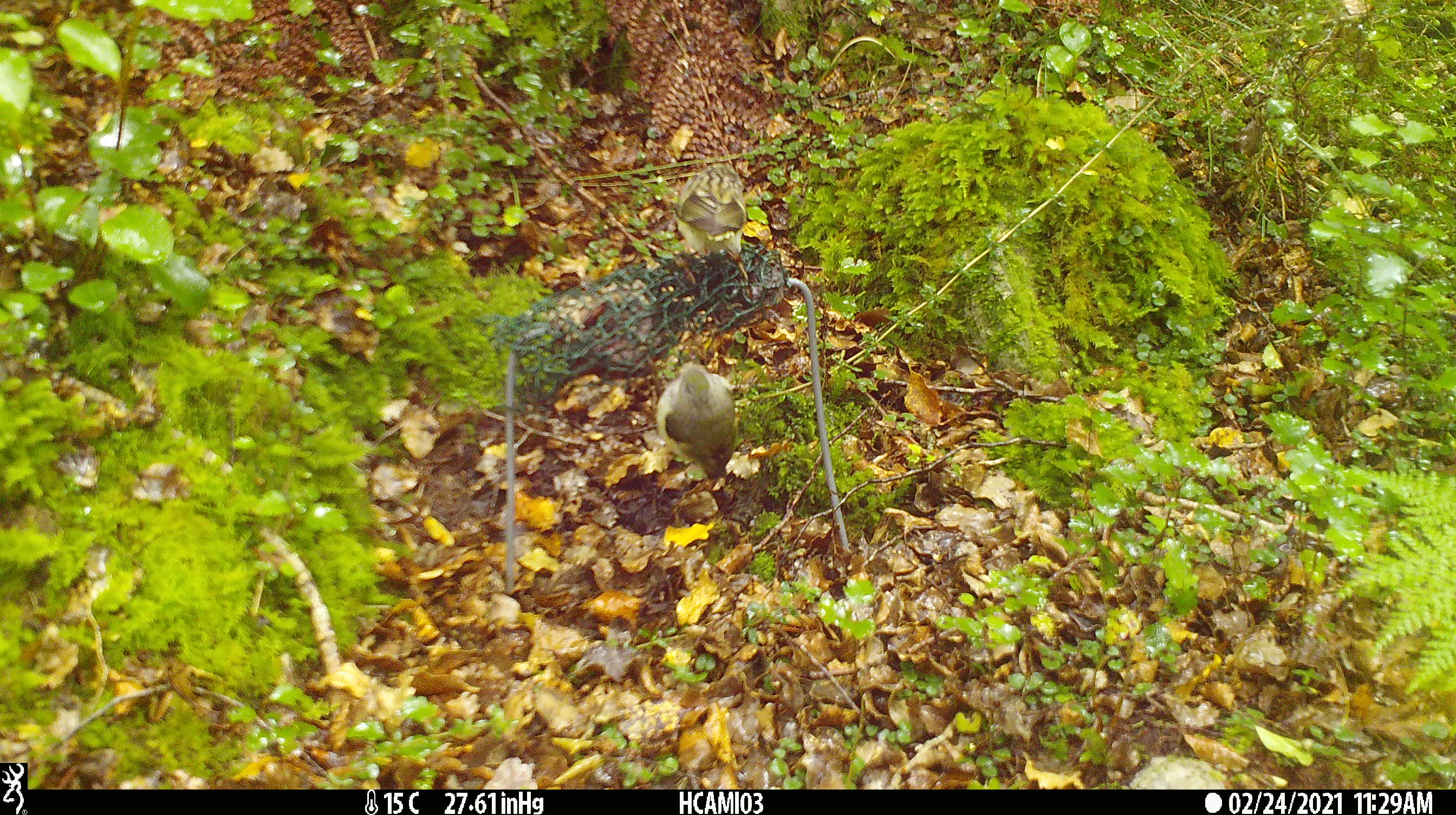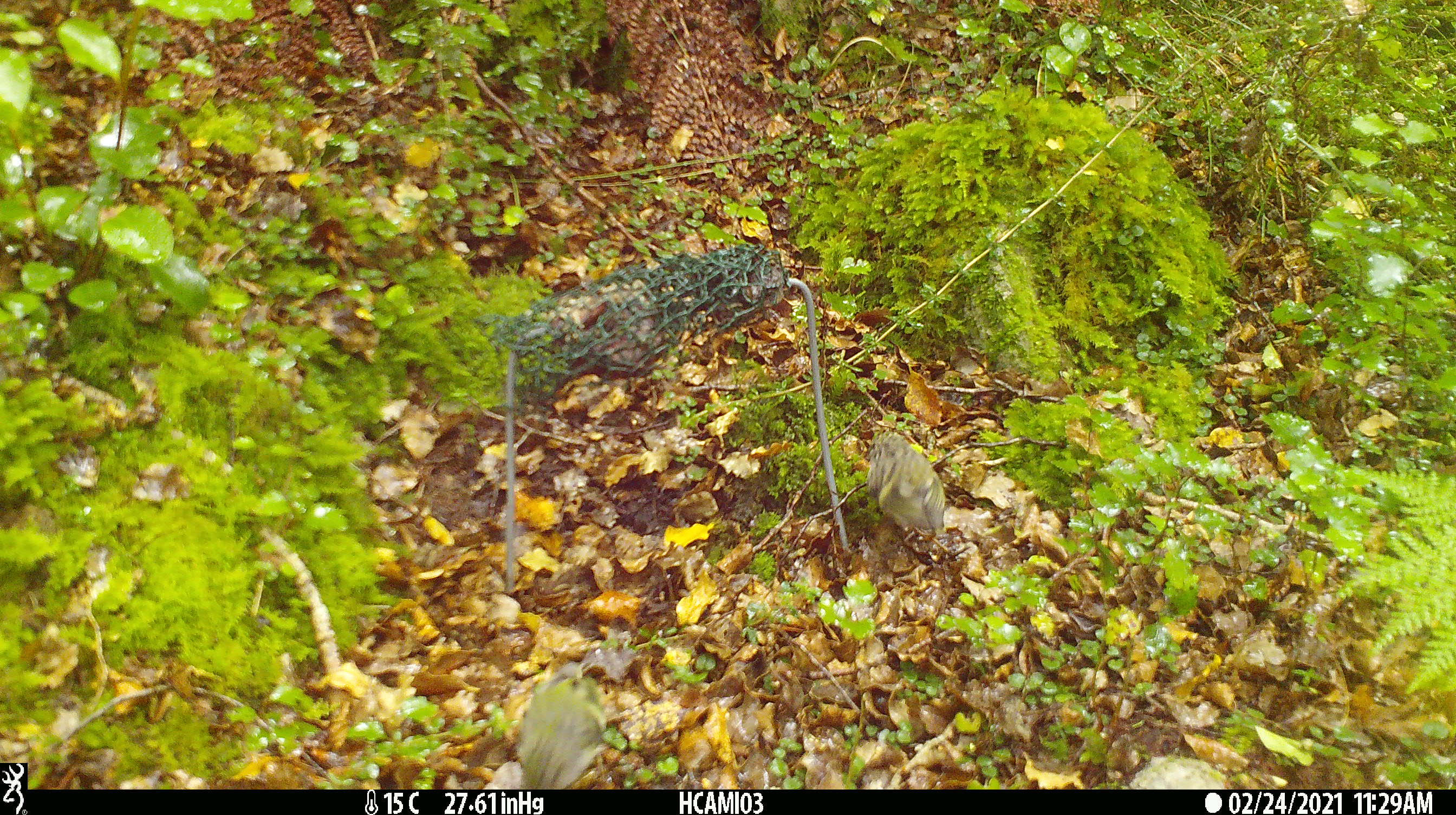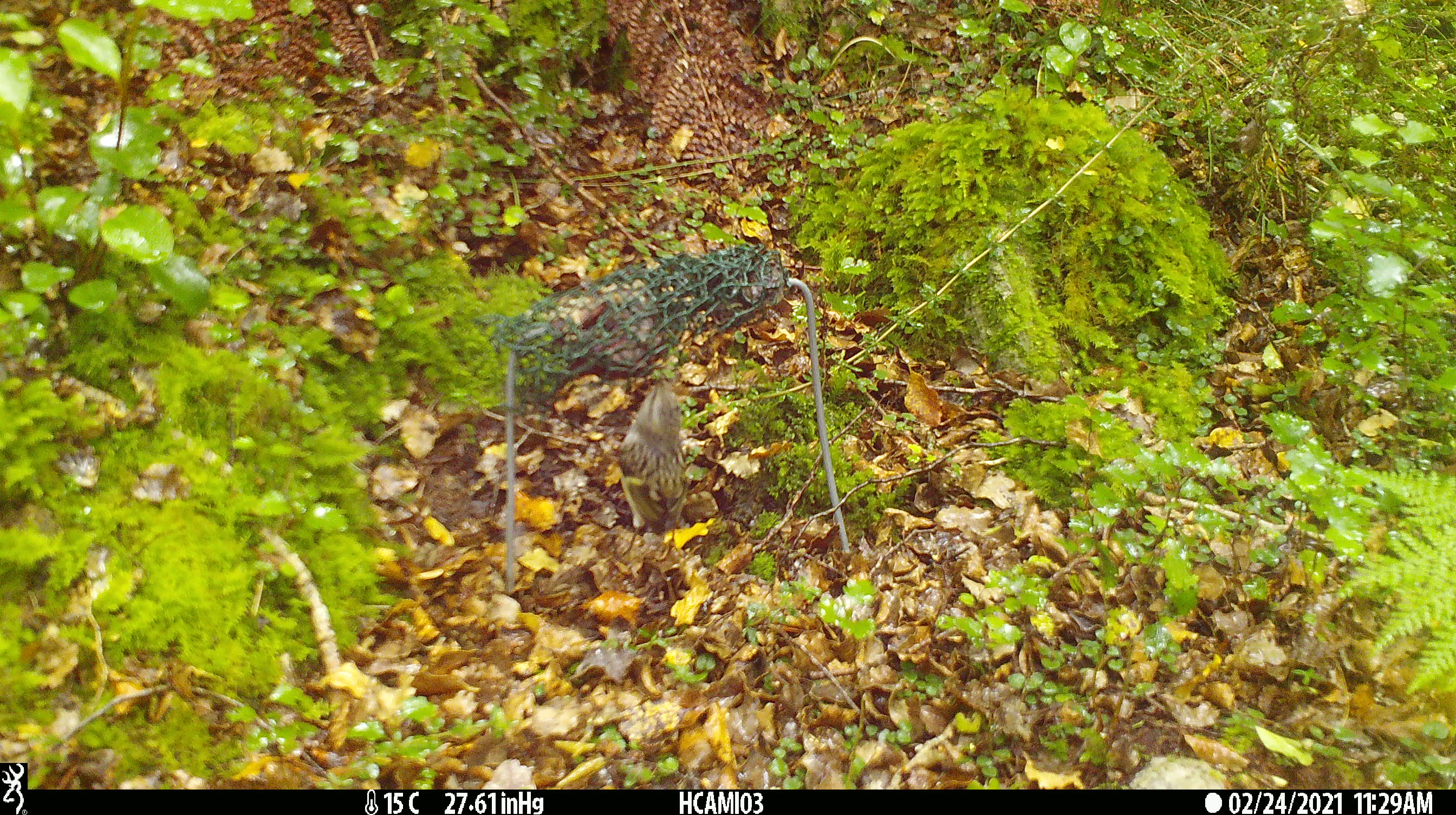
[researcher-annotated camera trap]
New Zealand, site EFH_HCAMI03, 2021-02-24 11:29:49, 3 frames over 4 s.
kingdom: Animalia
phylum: Chordata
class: Aves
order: Passeriformes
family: Acanthisittidae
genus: Acanthisitta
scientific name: Acanthisitta chloris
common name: rifleman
Rifleman (Acanthisitta chloris).